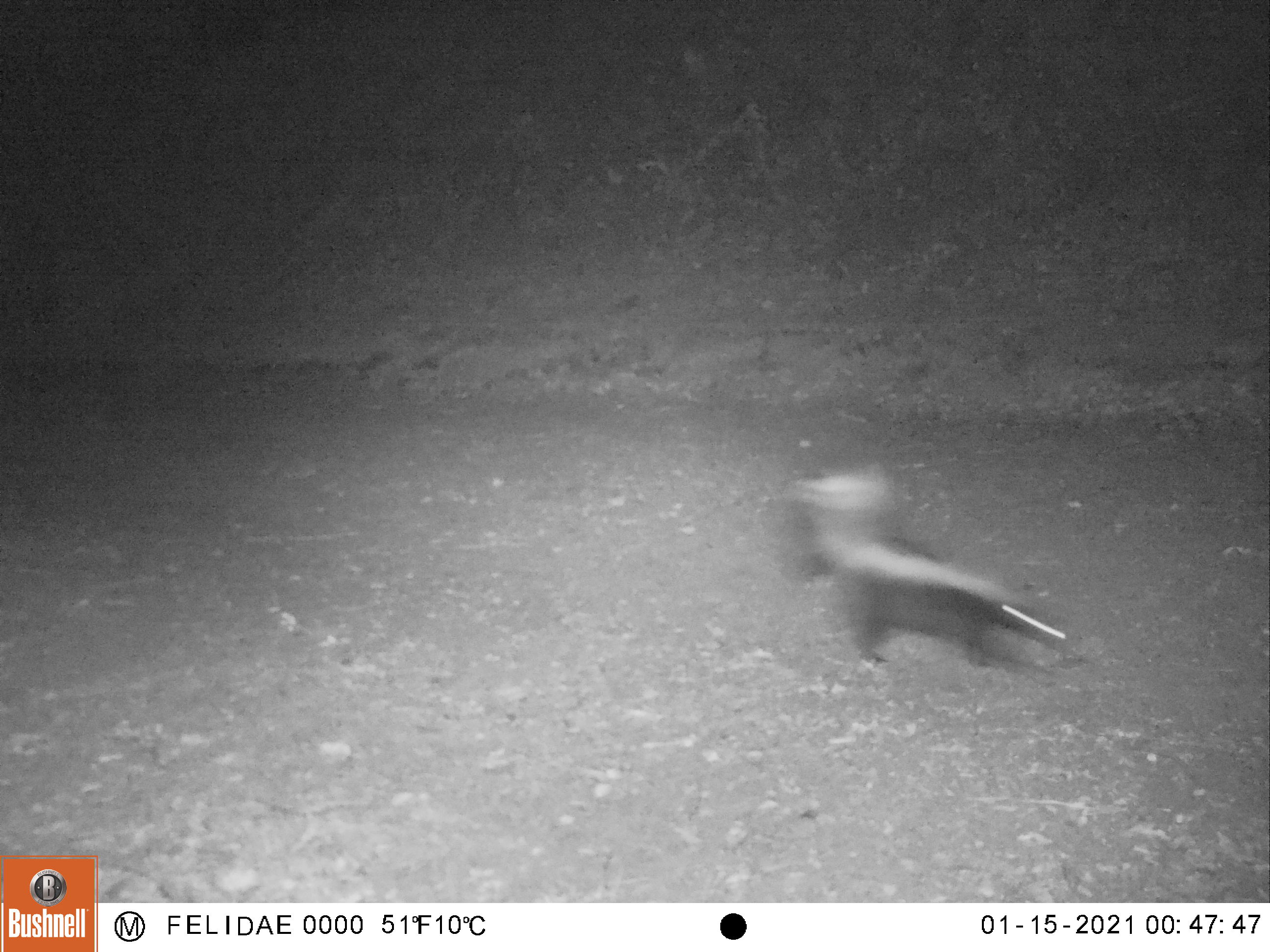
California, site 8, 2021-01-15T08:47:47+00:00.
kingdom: Animalia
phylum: Chordata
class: Mammalia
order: Carnivora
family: Mephitidae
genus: Mephitis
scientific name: Mephitis mephitis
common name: striped skunk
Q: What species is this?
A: Striped skunk (Mephitis mephitis).